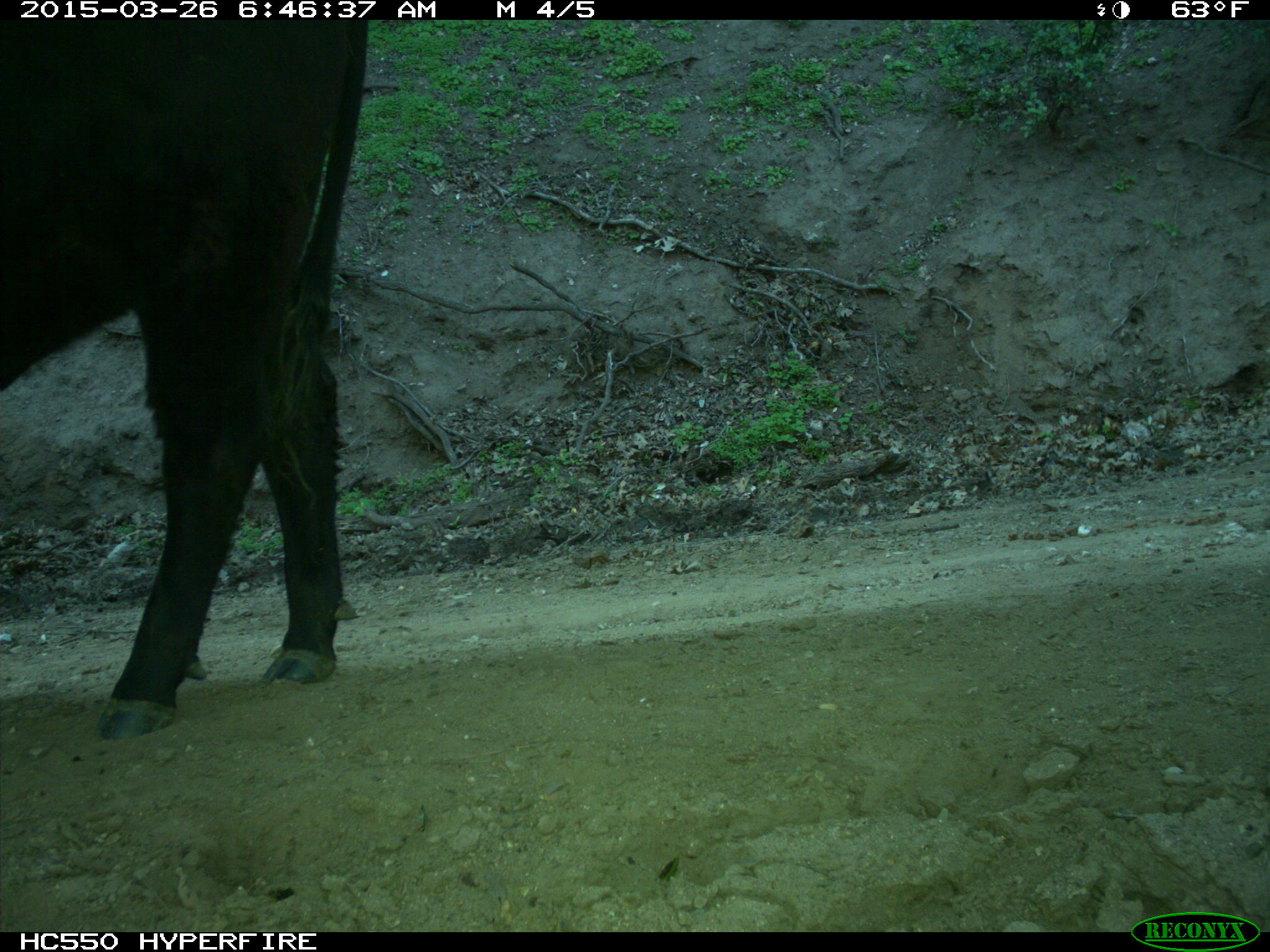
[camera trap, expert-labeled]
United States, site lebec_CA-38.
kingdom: Animalia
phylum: Chordata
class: Mammalia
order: Artiodactyla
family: Bovidae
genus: Bos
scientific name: Bos taurus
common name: domestic cow